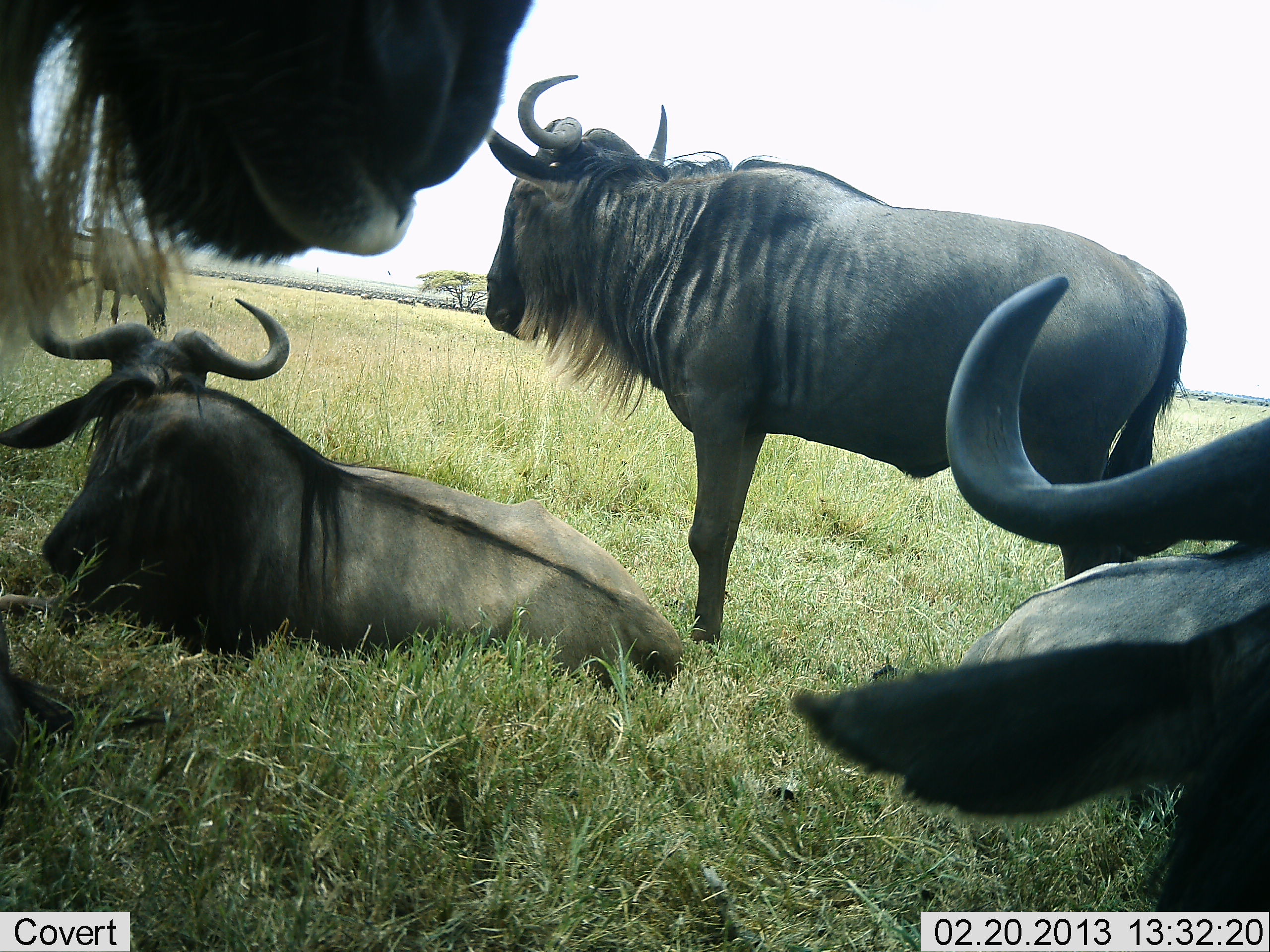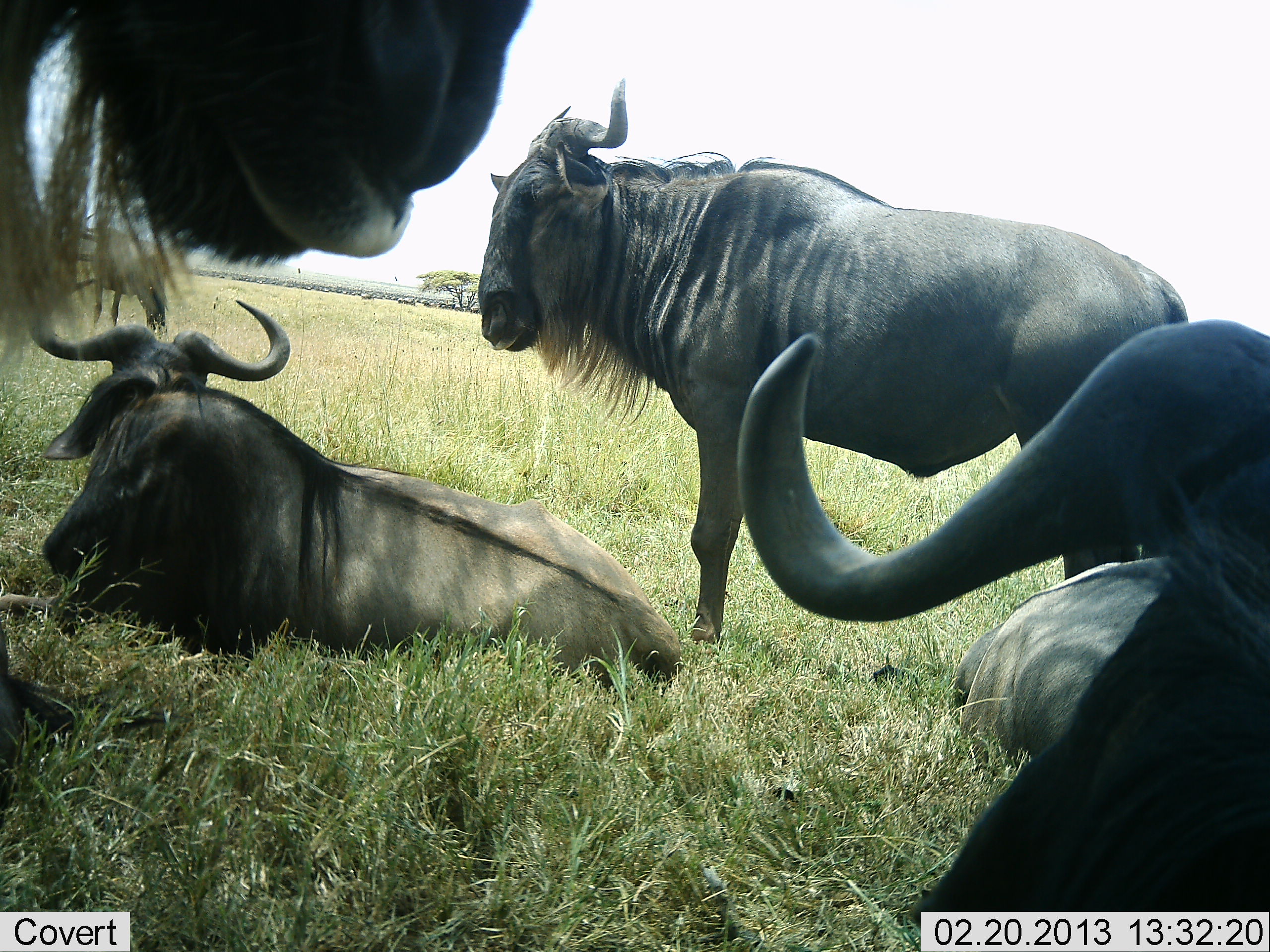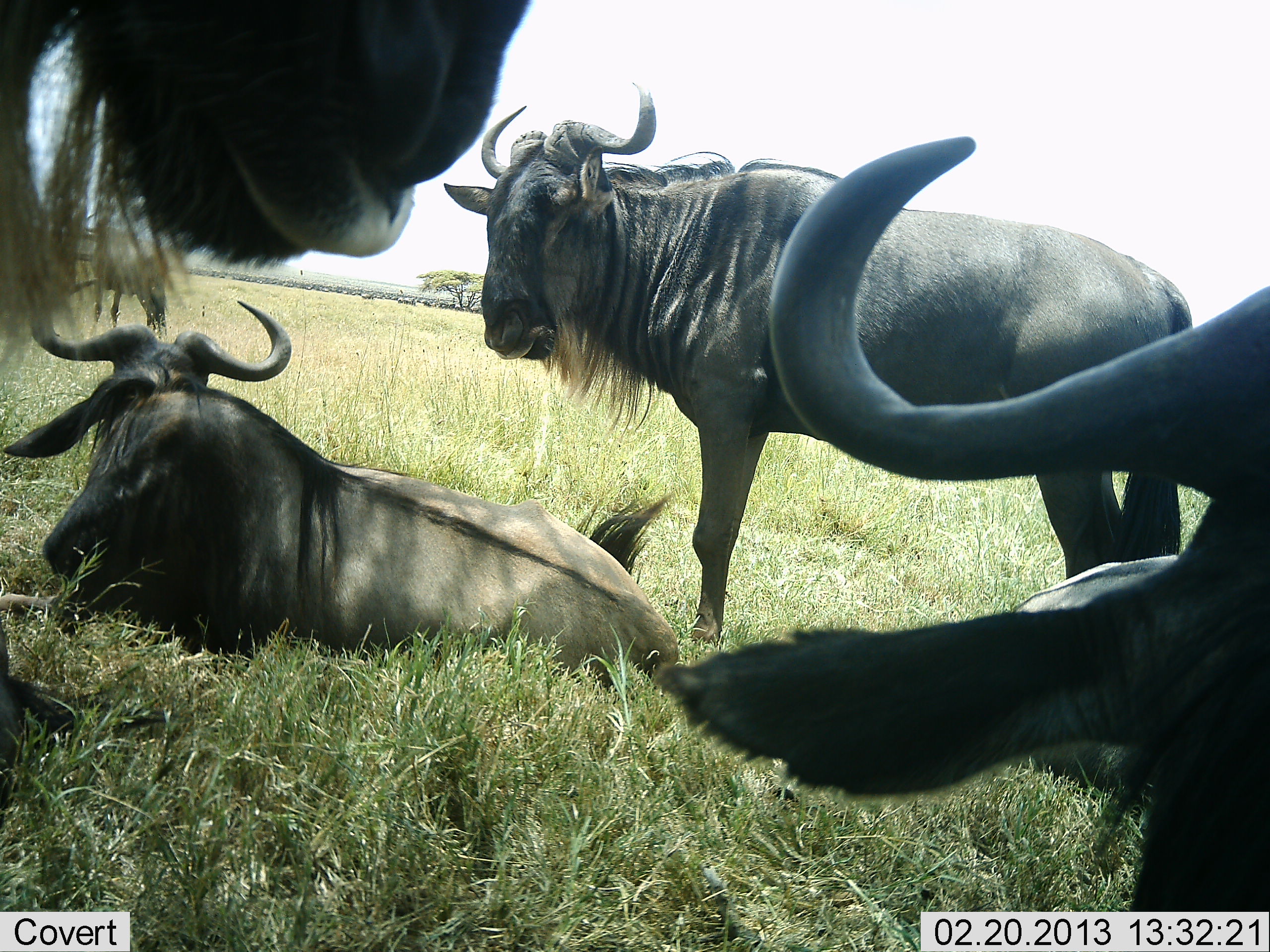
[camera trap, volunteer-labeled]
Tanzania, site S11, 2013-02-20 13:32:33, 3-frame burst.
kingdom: Animalia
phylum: Chordata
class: Mammalia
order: Artiodactyla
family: Bovidae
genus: Connochaetes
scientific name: Connochaetes taurinus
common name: blue wildebeest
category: wildebeest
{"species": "wildebeest (blue wildebeest) (Connochaetes taurinus)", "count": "4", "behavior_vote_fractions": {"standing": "63%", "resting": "97%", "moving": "6%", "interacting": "11%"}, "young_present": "0%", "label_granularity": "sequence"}